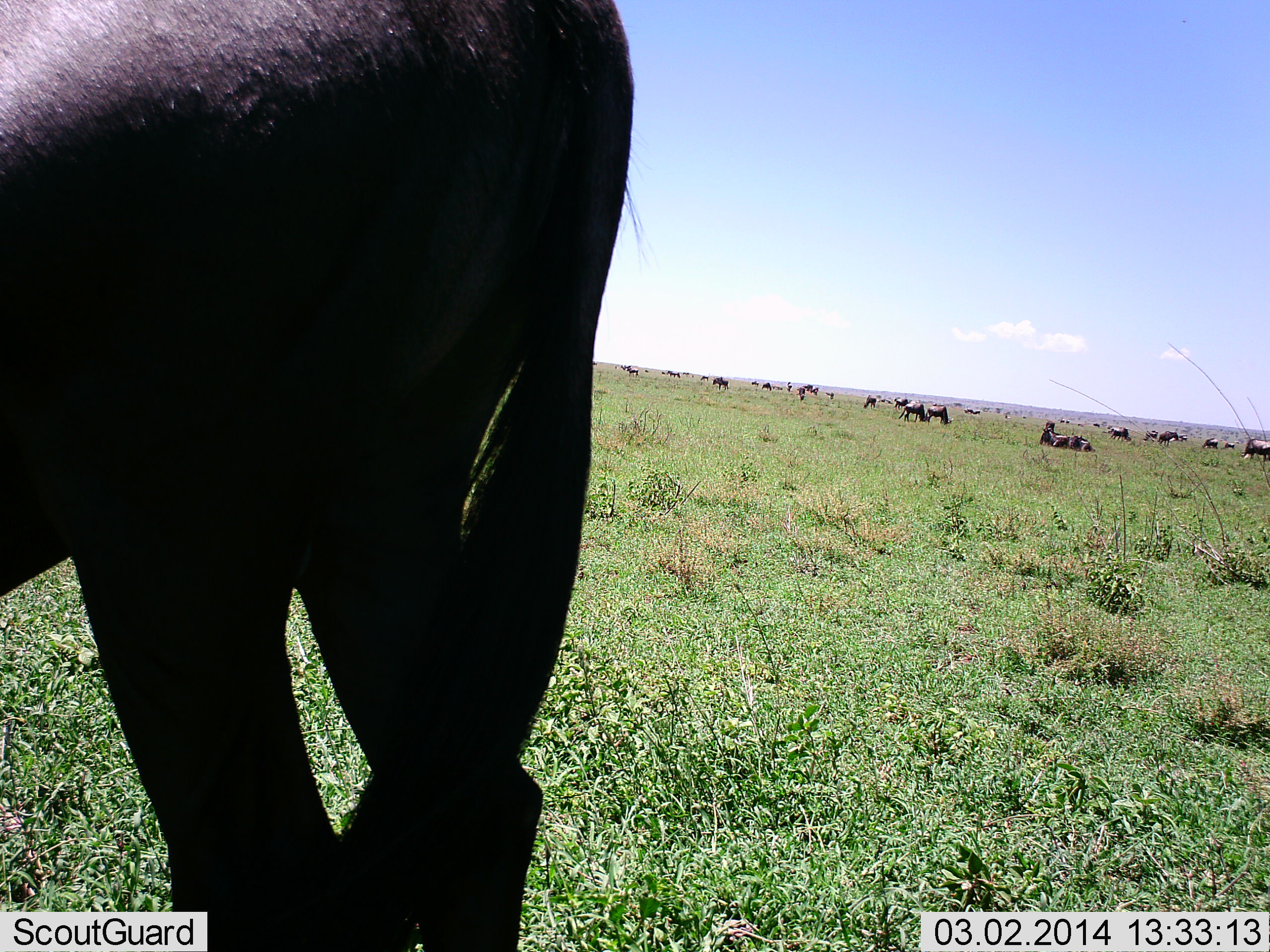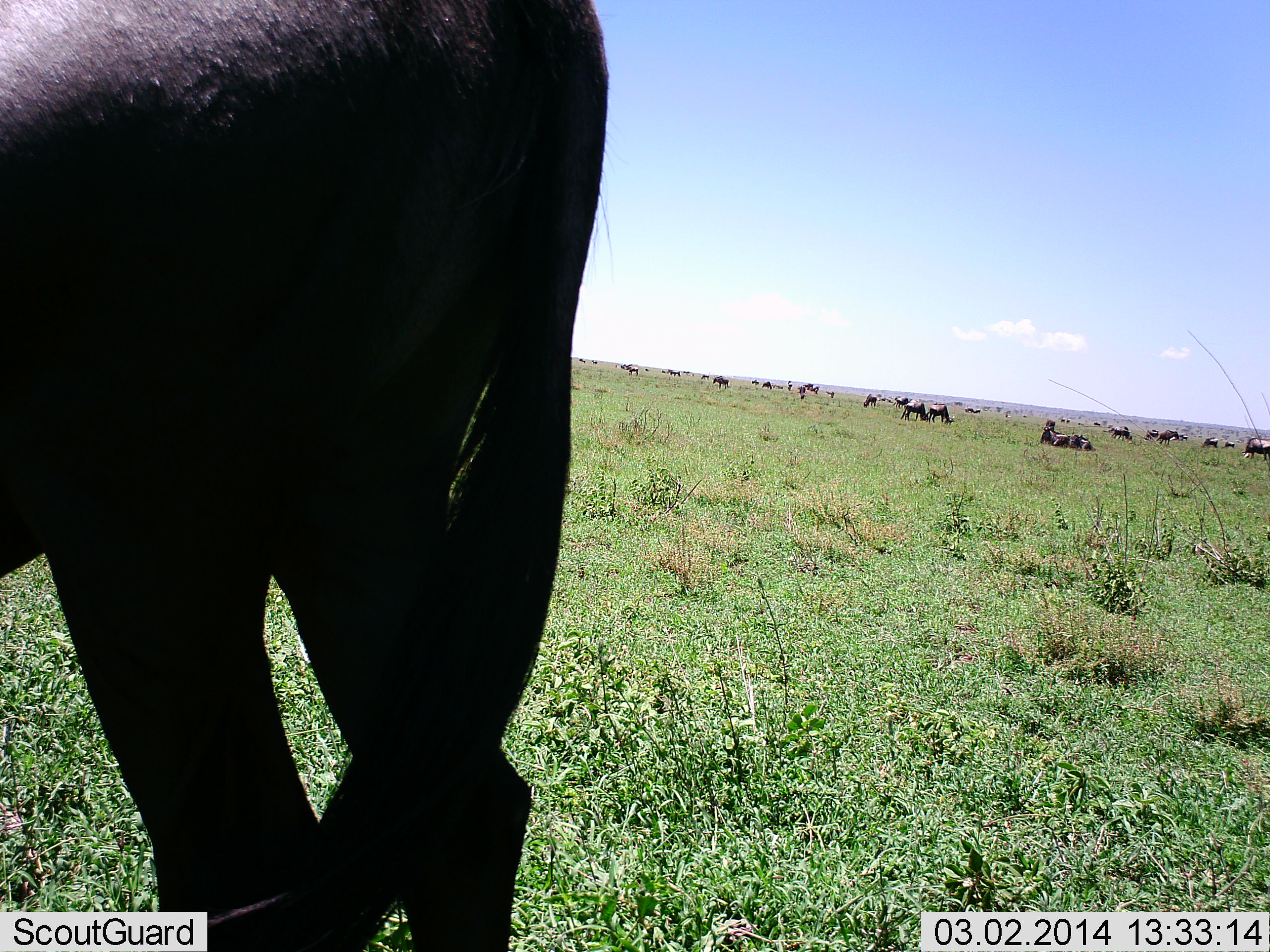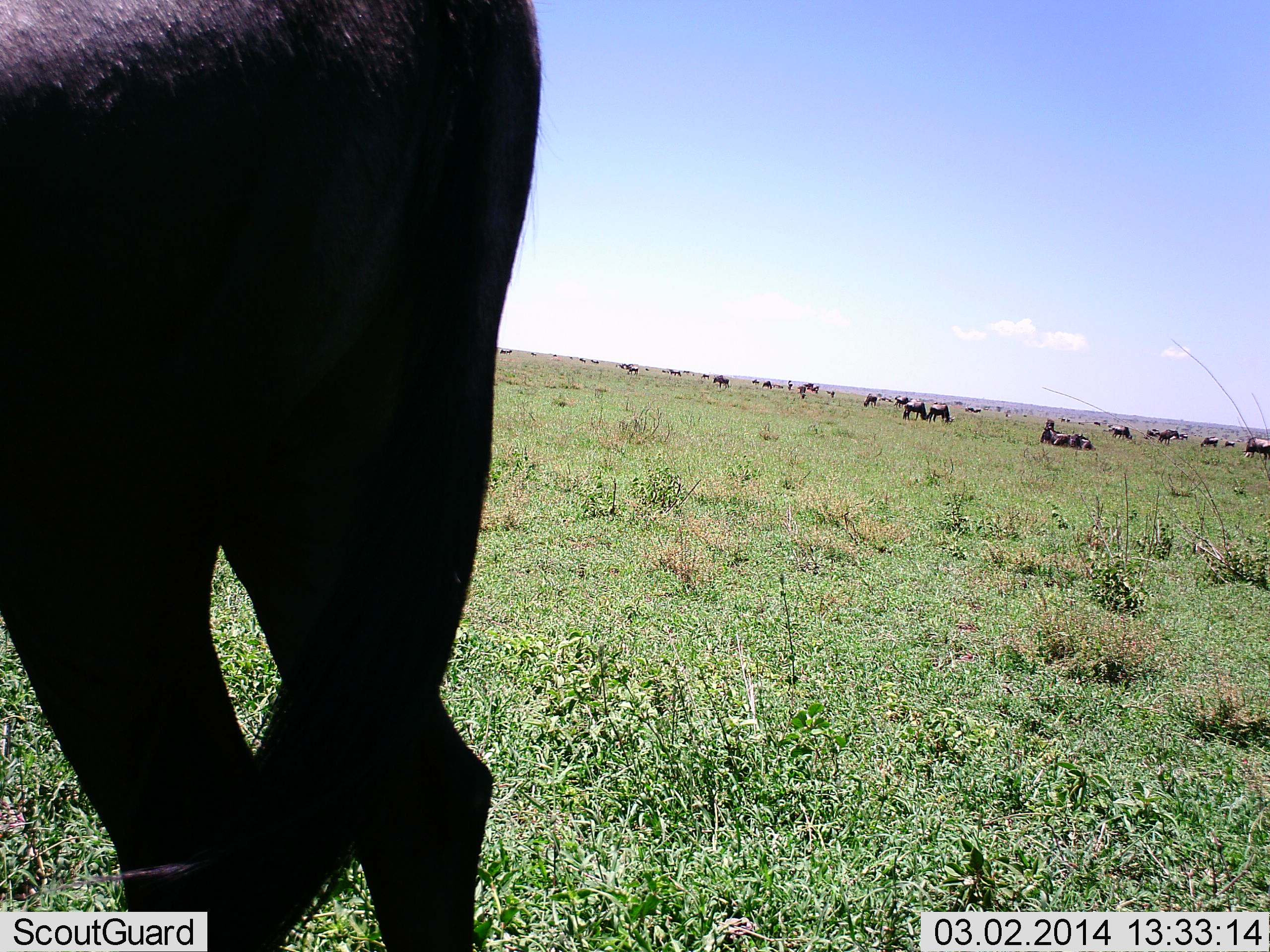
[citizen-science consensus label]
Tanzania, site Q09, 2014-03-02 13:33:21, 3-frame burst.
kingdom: Animalia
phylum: Chordata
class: Mammalia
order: Artiodactyla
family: Bovidae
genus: Connochaetes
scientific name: Connochaetes taurinus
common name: blue wildebeest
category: wildebeest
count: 11-50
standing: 64%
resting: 52%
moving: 24%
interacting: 6%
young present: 0%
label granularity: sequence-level